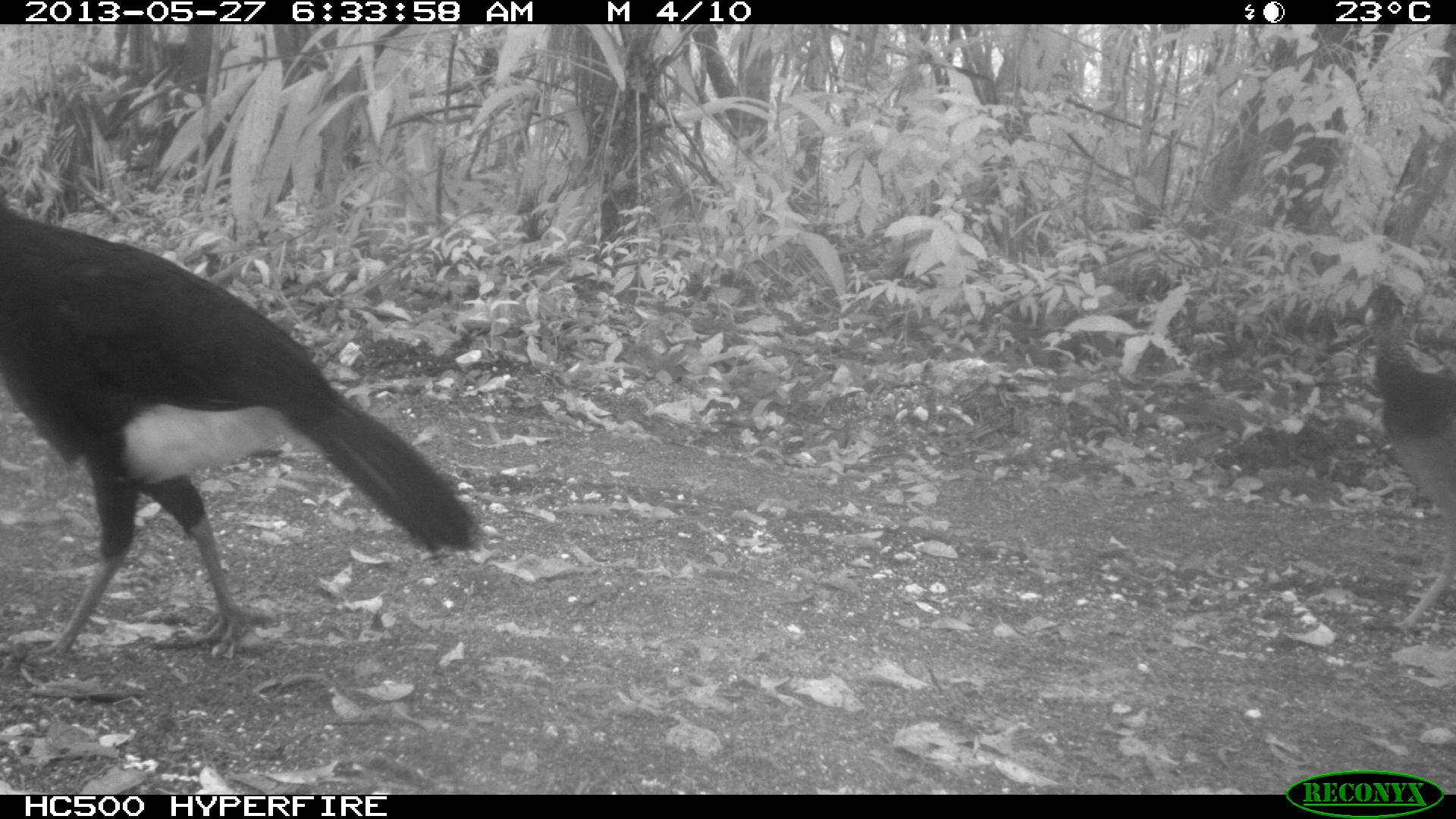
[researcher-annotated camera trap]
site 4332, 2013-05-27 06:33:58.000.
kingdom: Animalia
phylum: Chordata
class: Aves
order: Galliformes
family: Cracidae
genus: Crax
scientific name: Crax rubra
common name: great curassow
Crax rubra (great curassow), count 2.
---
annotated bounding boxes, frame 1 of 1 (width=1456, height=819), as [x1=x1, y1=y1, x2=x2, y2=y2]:
crax rubra: [x1=0, y1=199, x2=486, y2=660]